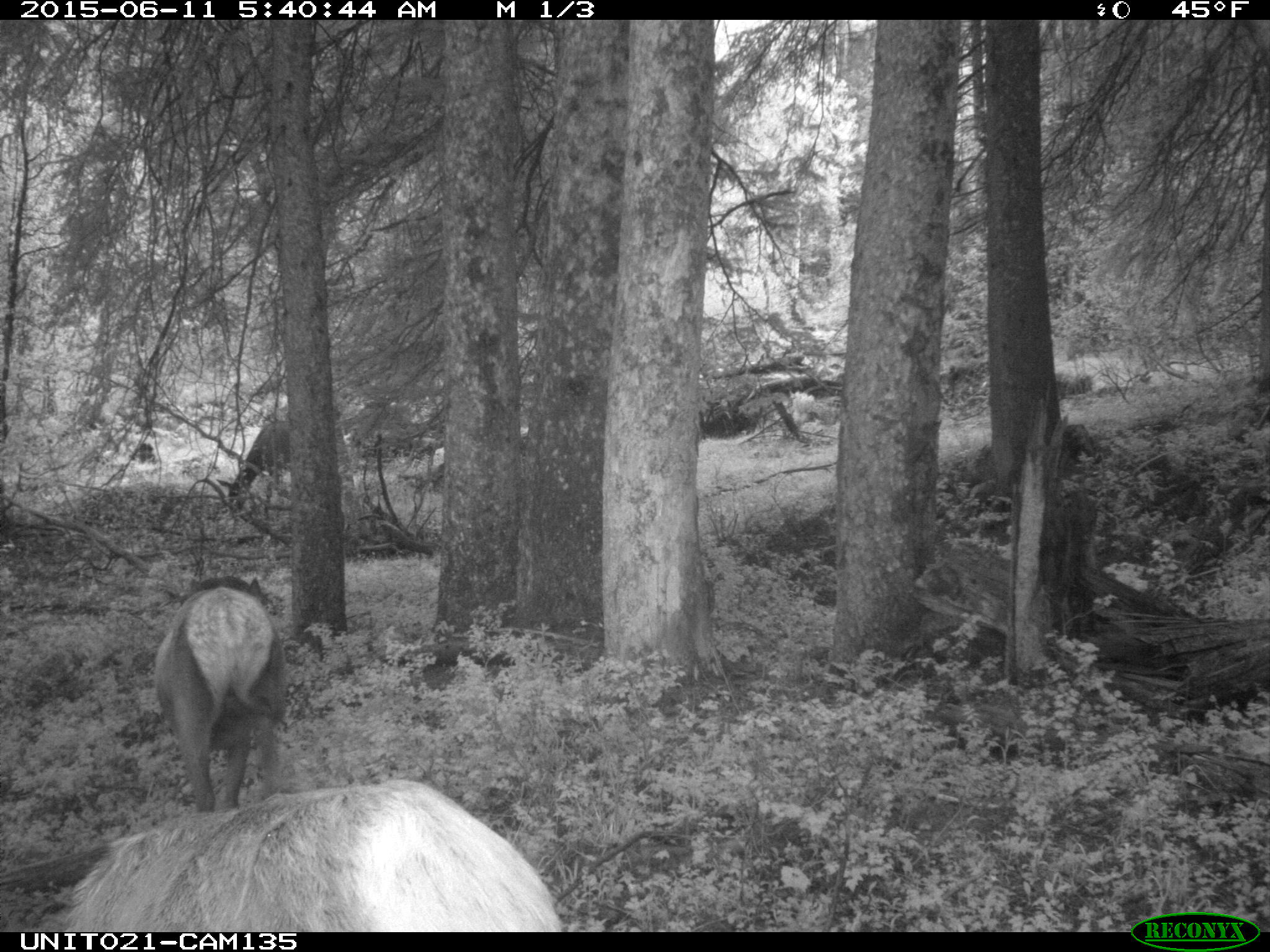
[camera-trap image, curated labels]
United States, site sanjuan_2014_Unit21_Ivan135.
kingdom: Animalia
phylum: Chordata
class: Mammalia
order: Artiodactyla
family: Cervidae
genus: Cervus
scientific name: Cervus elaphus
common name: red deer